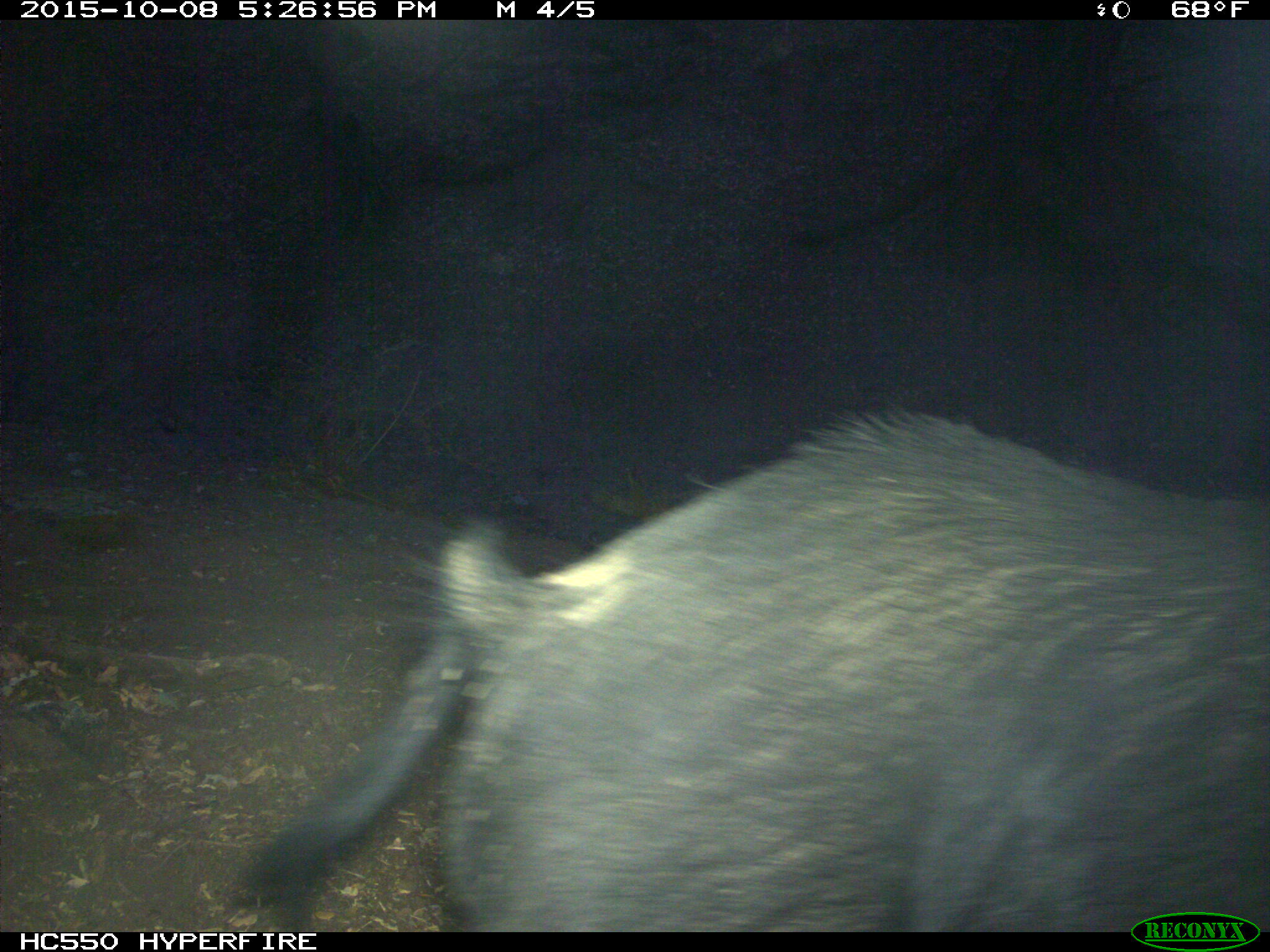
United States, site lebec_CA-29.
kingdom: Animalia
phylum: Chordata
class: Mammalia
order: Artiodactyla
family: Suidae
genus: Sus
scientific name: Sus scrofa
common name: wild boar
Sus scrofa (wild boar).